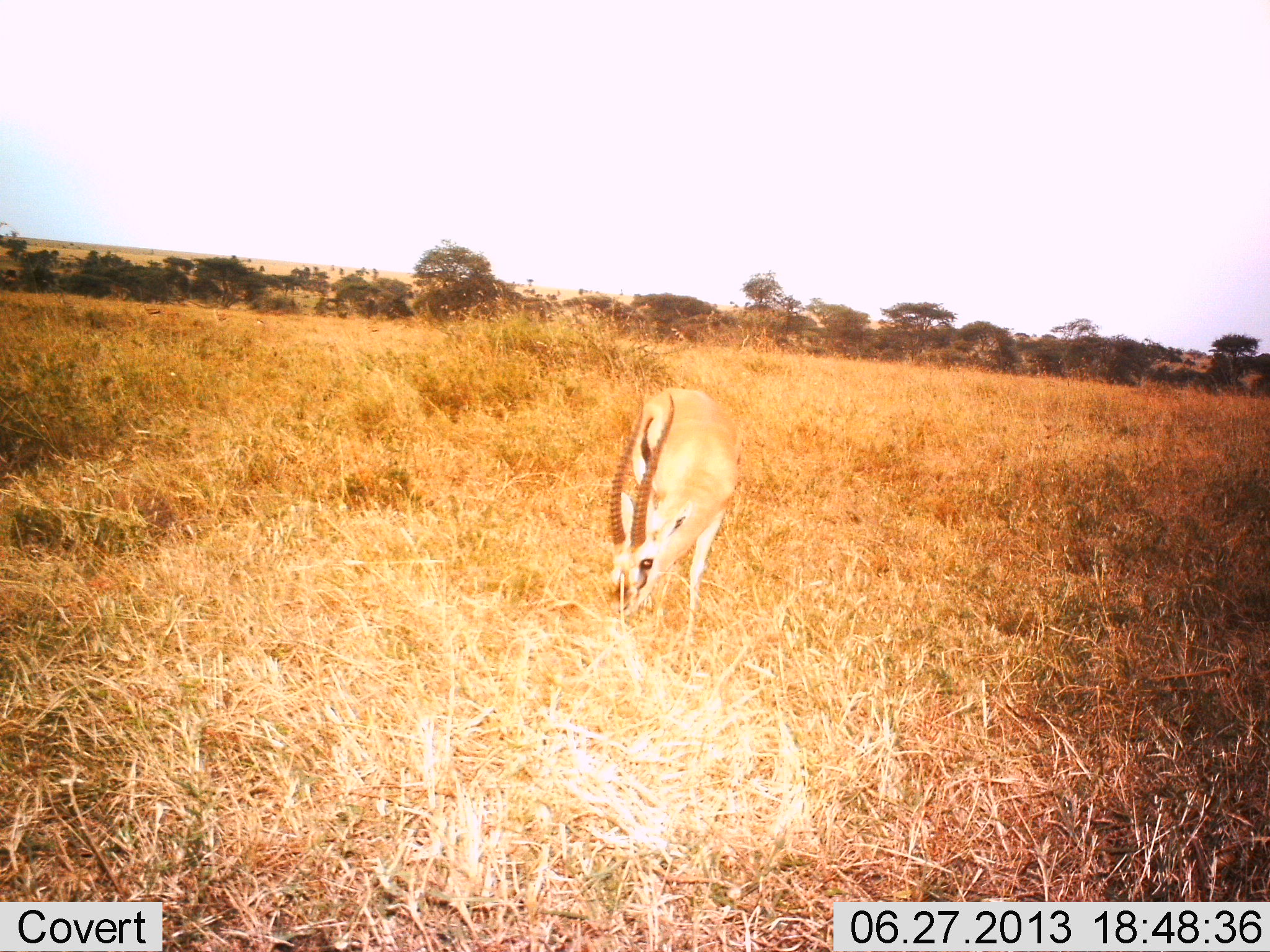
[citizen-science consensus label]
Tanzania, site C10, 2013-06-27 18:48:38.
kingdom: Animalia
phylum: Chordata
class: Mammalia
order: Artiodactyla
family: Bovidae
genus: Eudorcas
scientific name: Eudorcas thomsonii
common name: thomson's gazelle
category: gazellethomsons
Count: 1.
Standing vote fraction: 35%.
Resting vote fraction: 0%.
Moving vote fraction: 0%.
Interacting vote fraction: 0%.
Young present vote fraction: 0%.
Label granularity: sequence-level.